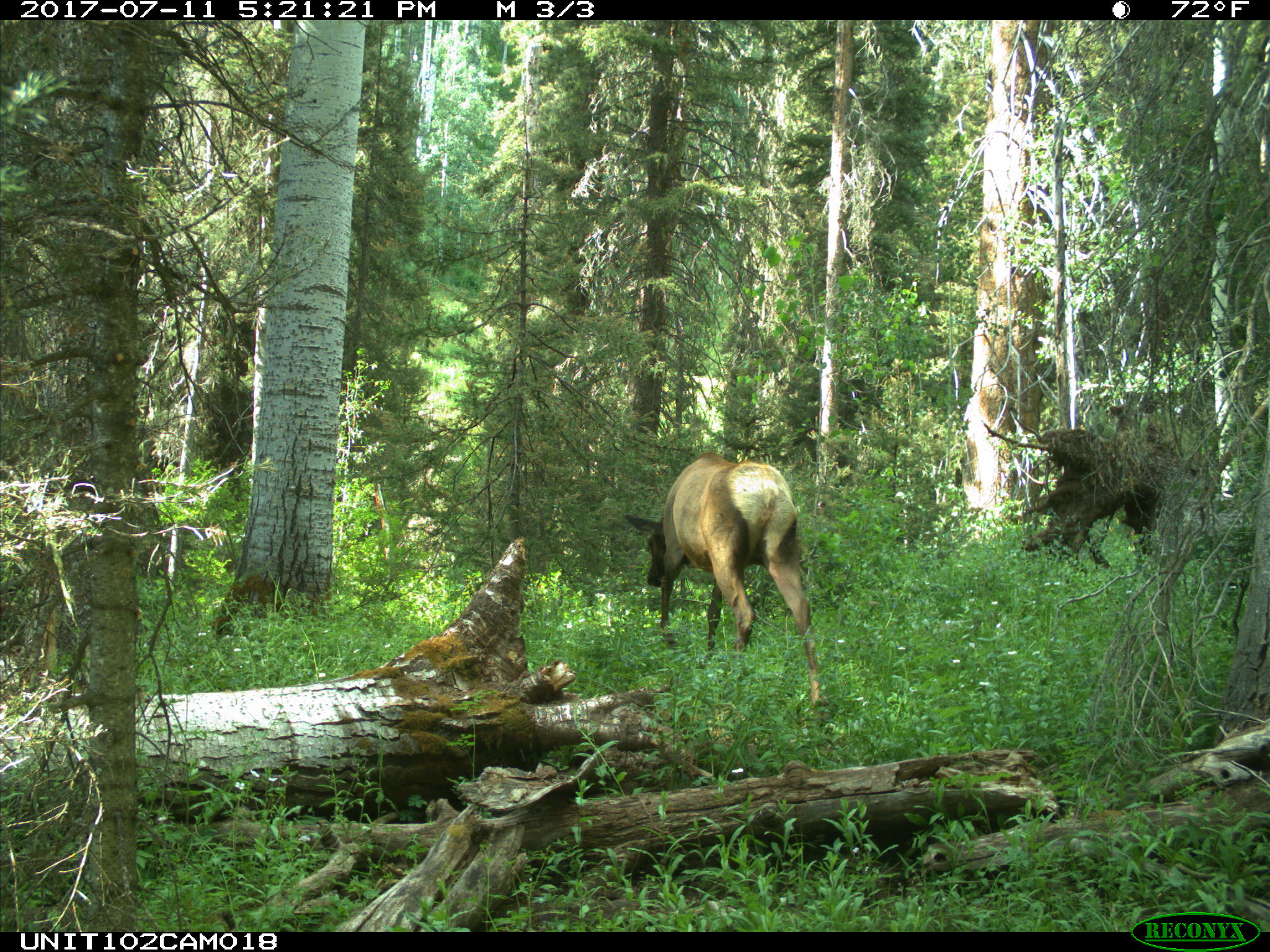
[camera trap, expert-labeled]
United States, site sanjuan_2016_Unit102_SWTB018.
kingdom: Animalia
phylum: Chordata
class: Mammalia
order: Artiodactyla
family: Cervidae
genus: Cervus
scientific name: Cervus elaphus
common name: red deer